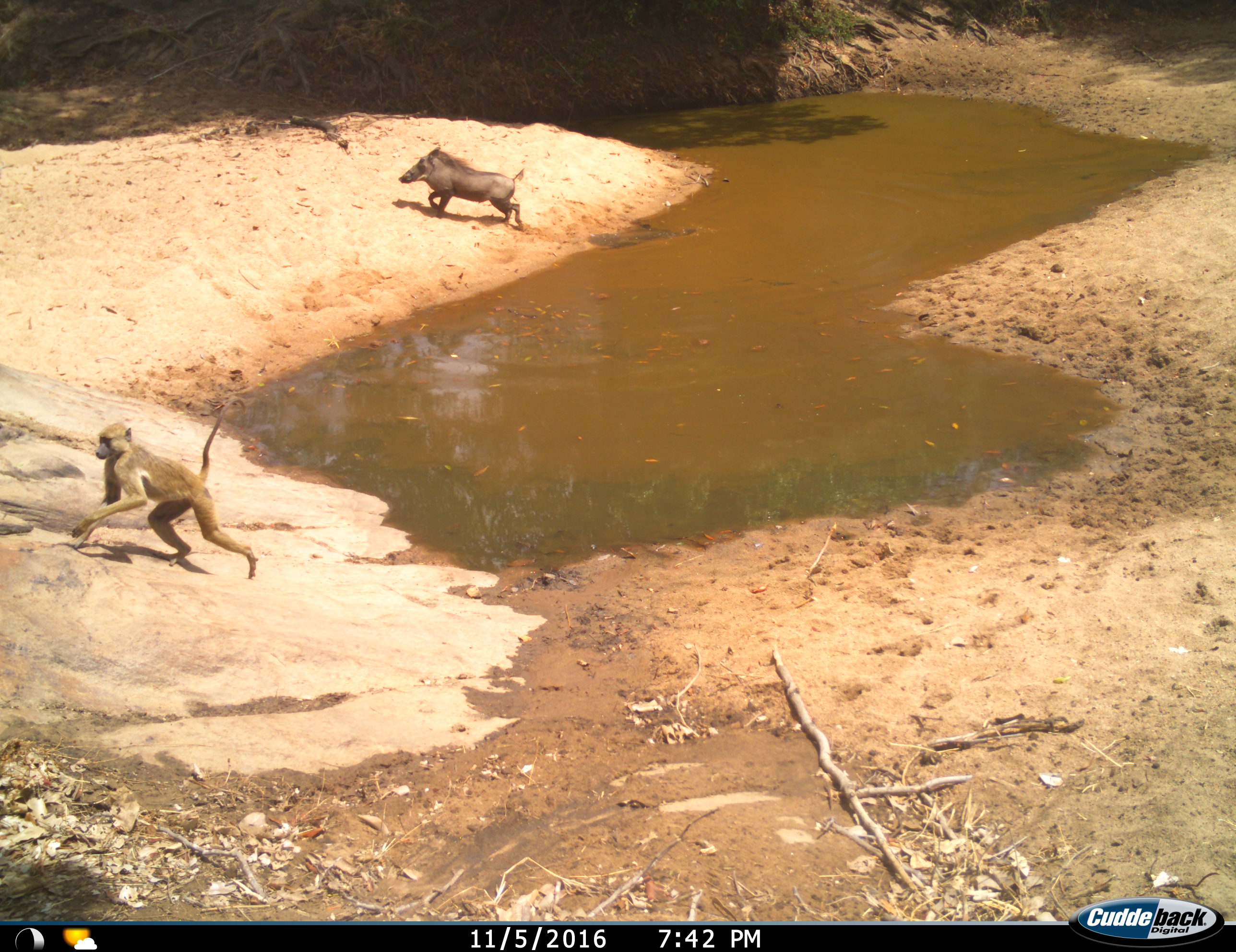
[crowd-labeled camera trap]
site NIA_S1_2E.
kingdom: Animalia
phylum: Chordata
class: Mammalia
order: Primates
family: Cercopithecidae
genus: Papio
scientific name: Papio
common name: baboon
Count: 1.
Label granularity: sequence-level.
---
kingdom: Animalia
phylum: Chordata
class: Mammalia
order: Artiodactyla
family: Suidae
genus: Phacochoerus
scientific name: Phacochoerus africanus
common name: warthog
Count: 1.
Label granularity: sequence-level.